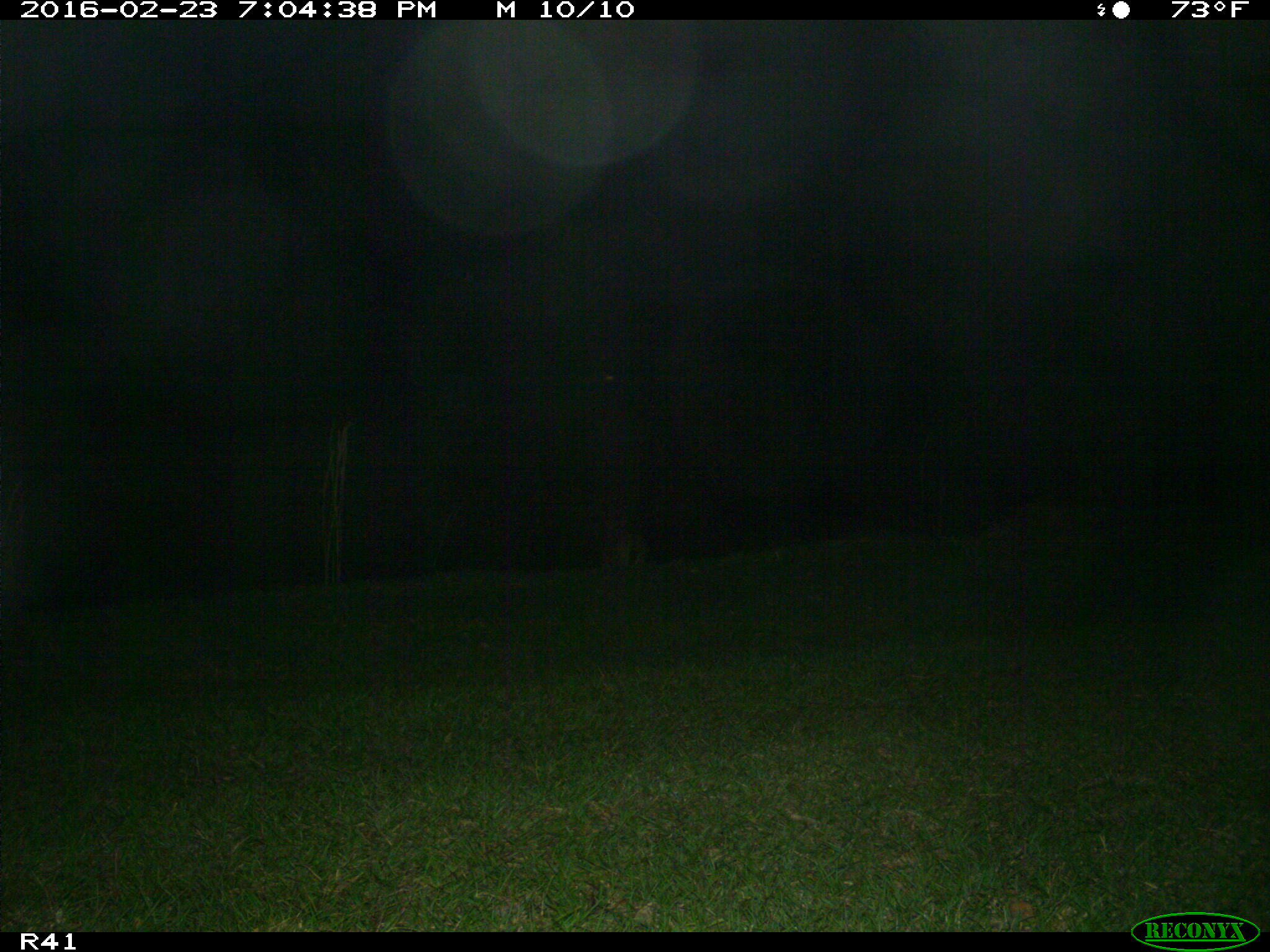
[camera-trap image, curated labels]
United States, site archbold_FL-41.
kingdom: Animalia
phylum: Chordata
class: Mammalia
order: Artiodactyla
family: Cervidae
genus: Odocoileus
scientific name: Odocoileus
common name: deer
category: unidentified deer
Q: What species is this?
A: Unidentified deer (deer) (Odocoileus).